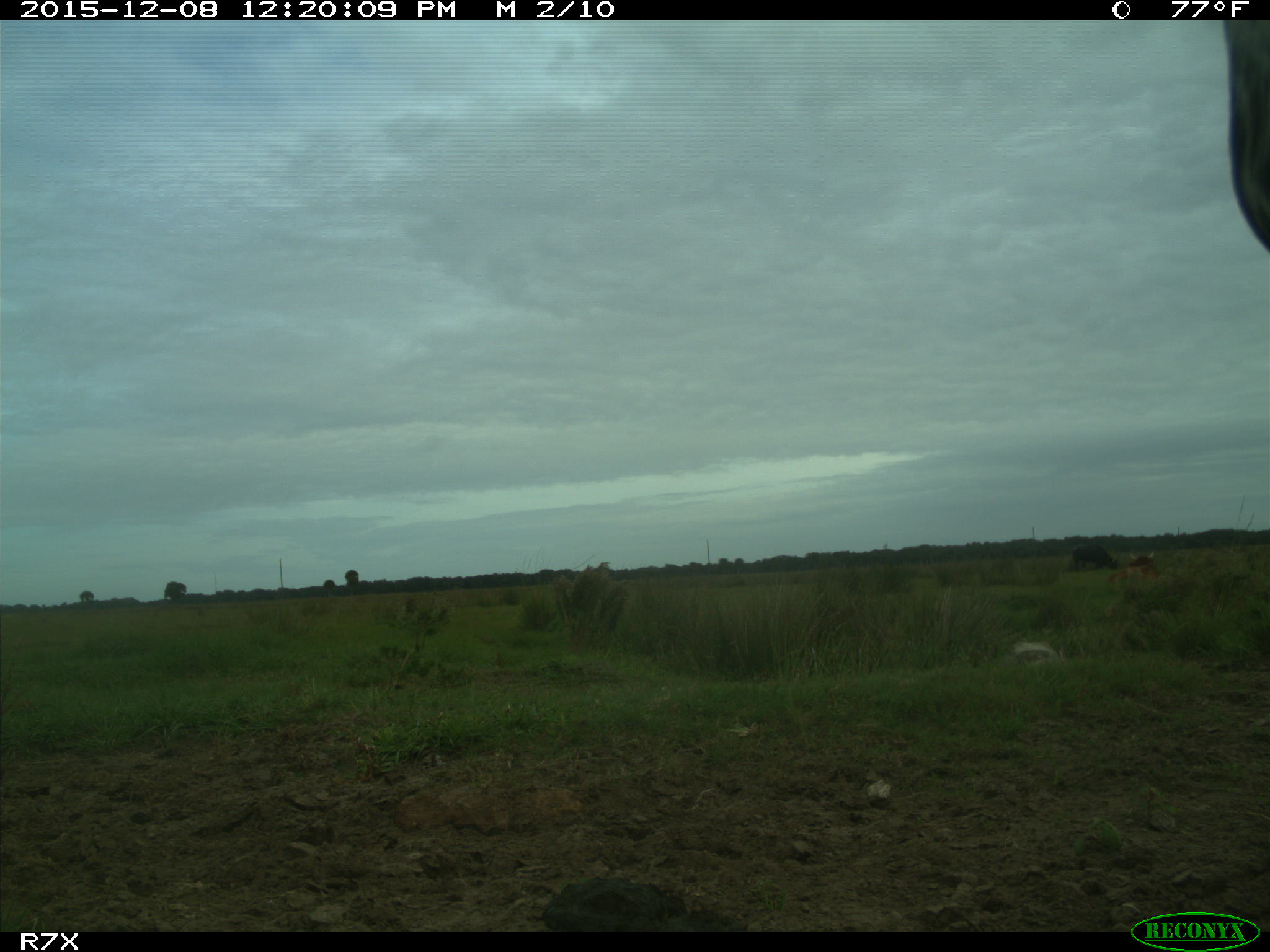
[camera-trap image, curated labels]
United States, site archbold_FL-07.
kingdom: Animalia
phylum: Chordata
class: Mammalia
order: Artiodactyla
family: Bovidae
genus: Bos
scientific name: Bos taurus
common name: domestic cow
Bos taurus (domestic cow).